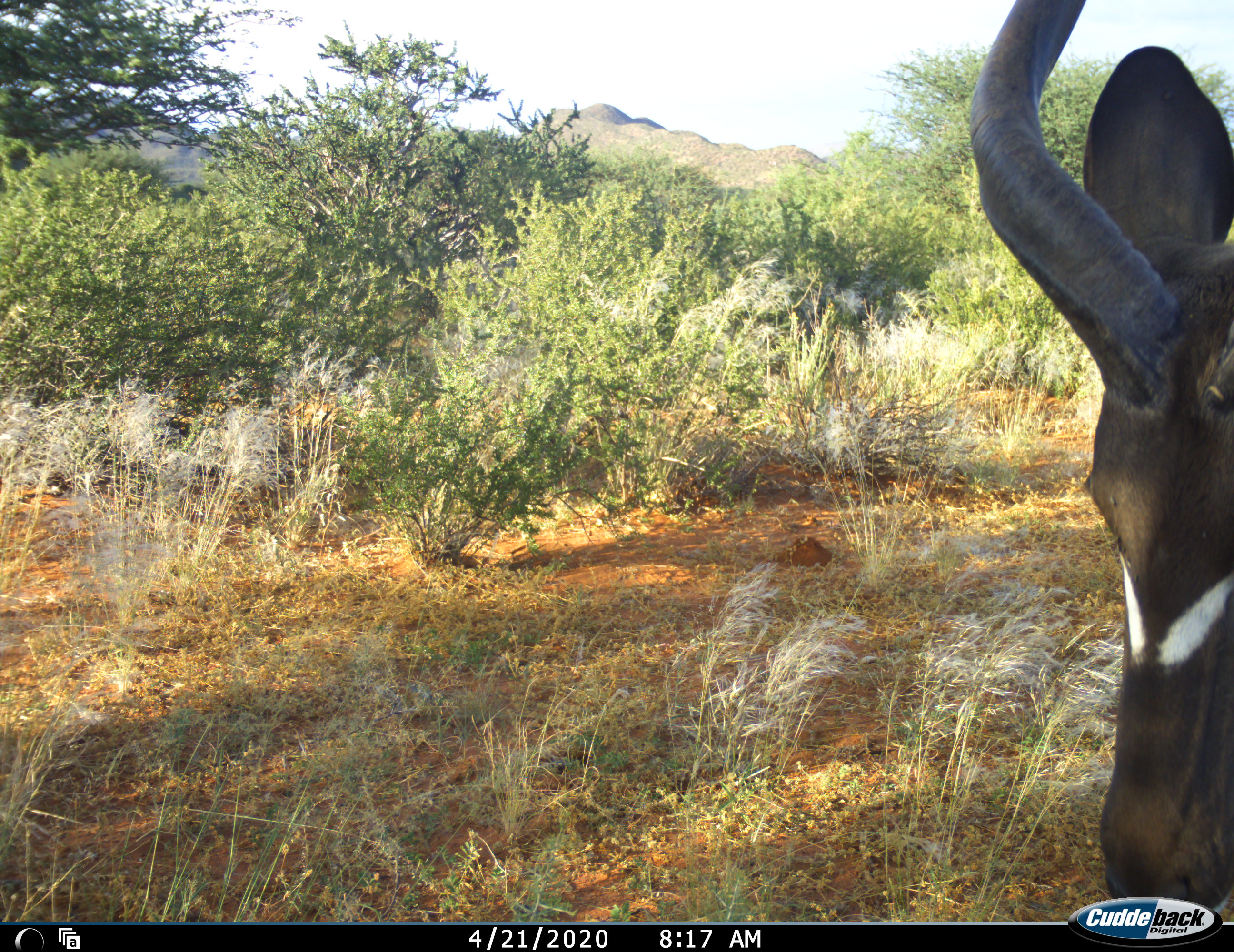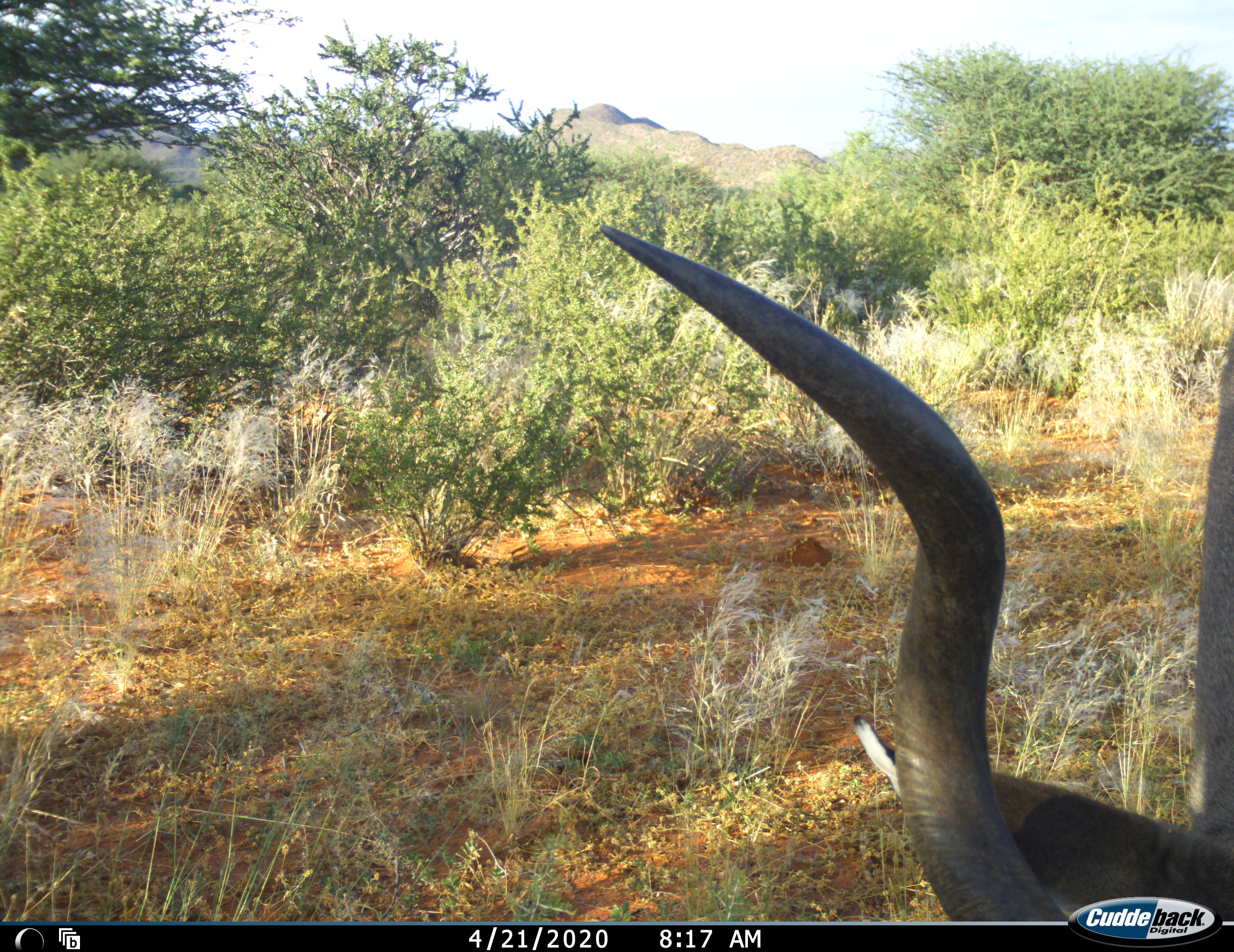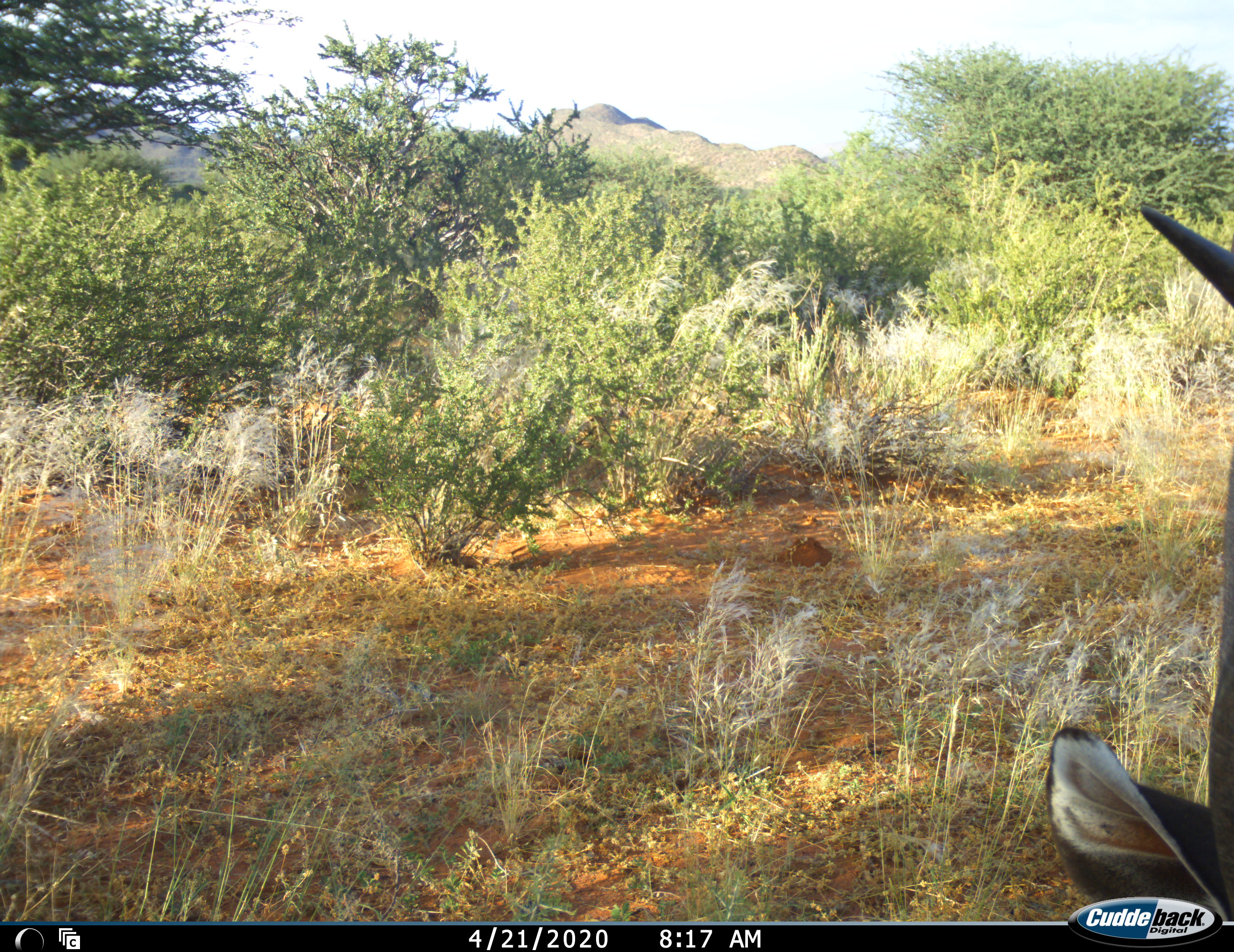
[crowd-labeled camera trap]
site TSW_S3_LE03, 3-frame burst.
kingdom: Animalia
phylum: Chordata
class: Mammalia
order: Artiodactyla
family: Bovidae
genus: Tragelaphus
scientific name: Tragelaphus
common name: kudu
Kudu (Tragelaphus), count 1. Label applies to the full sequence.